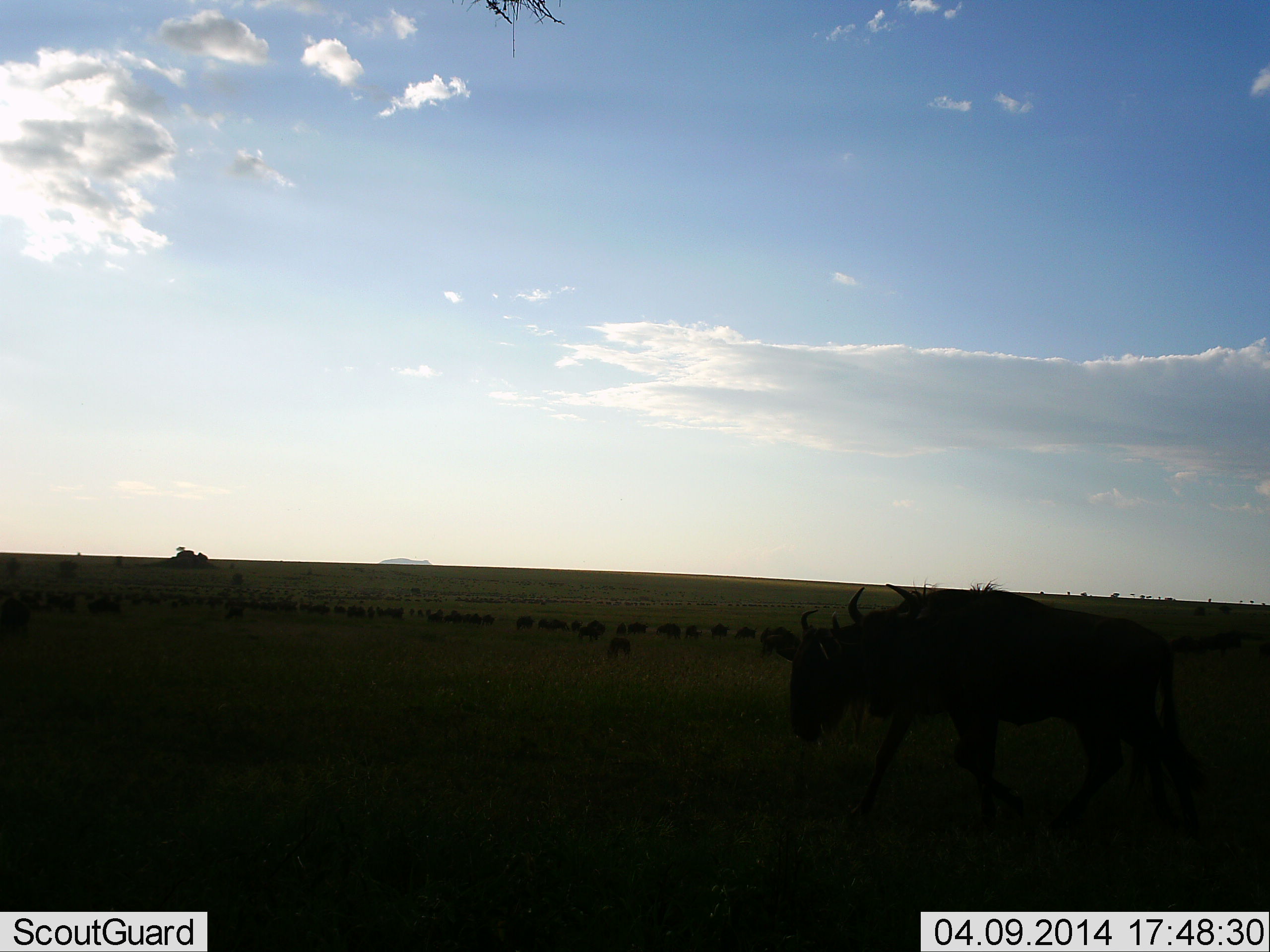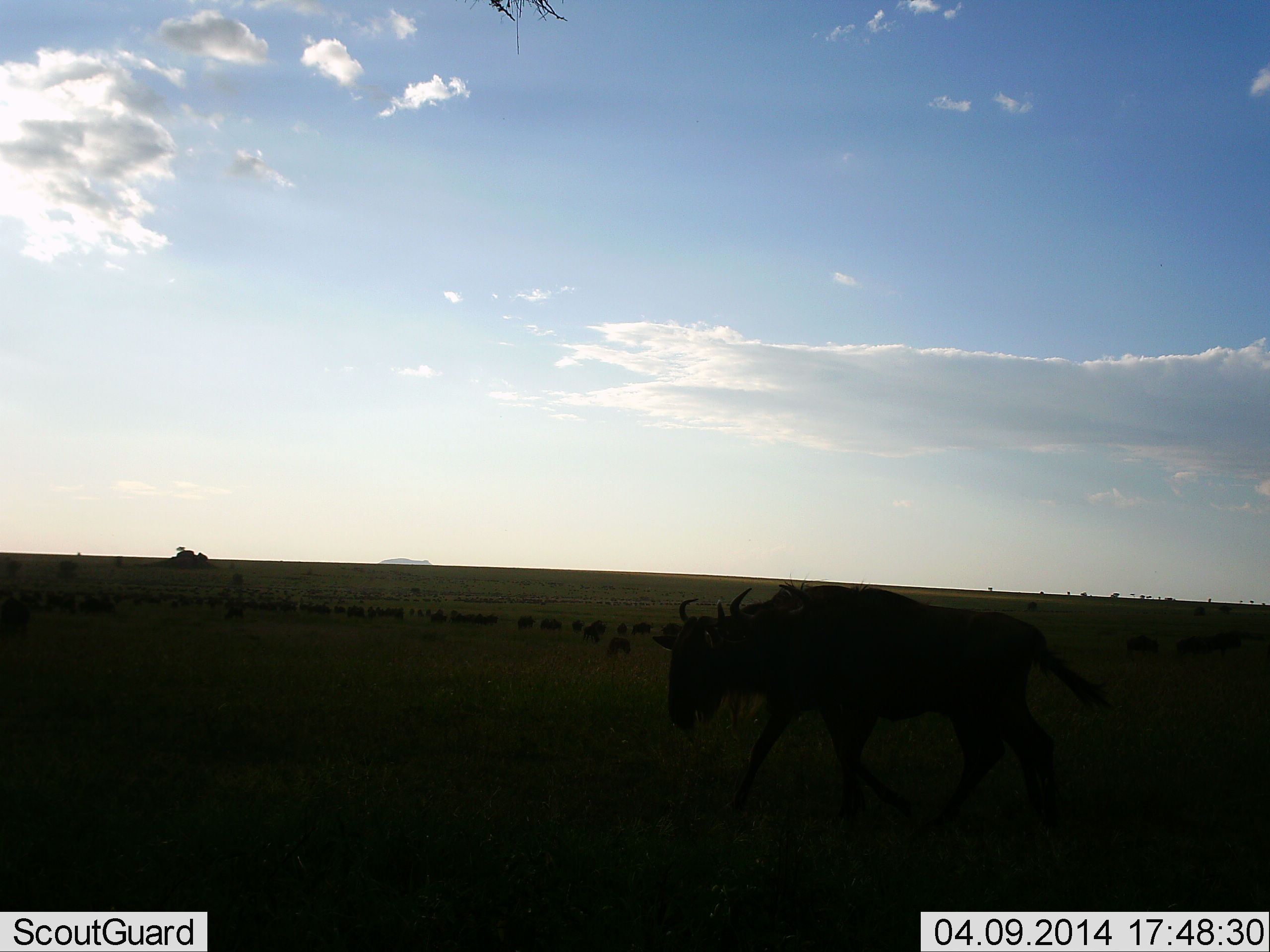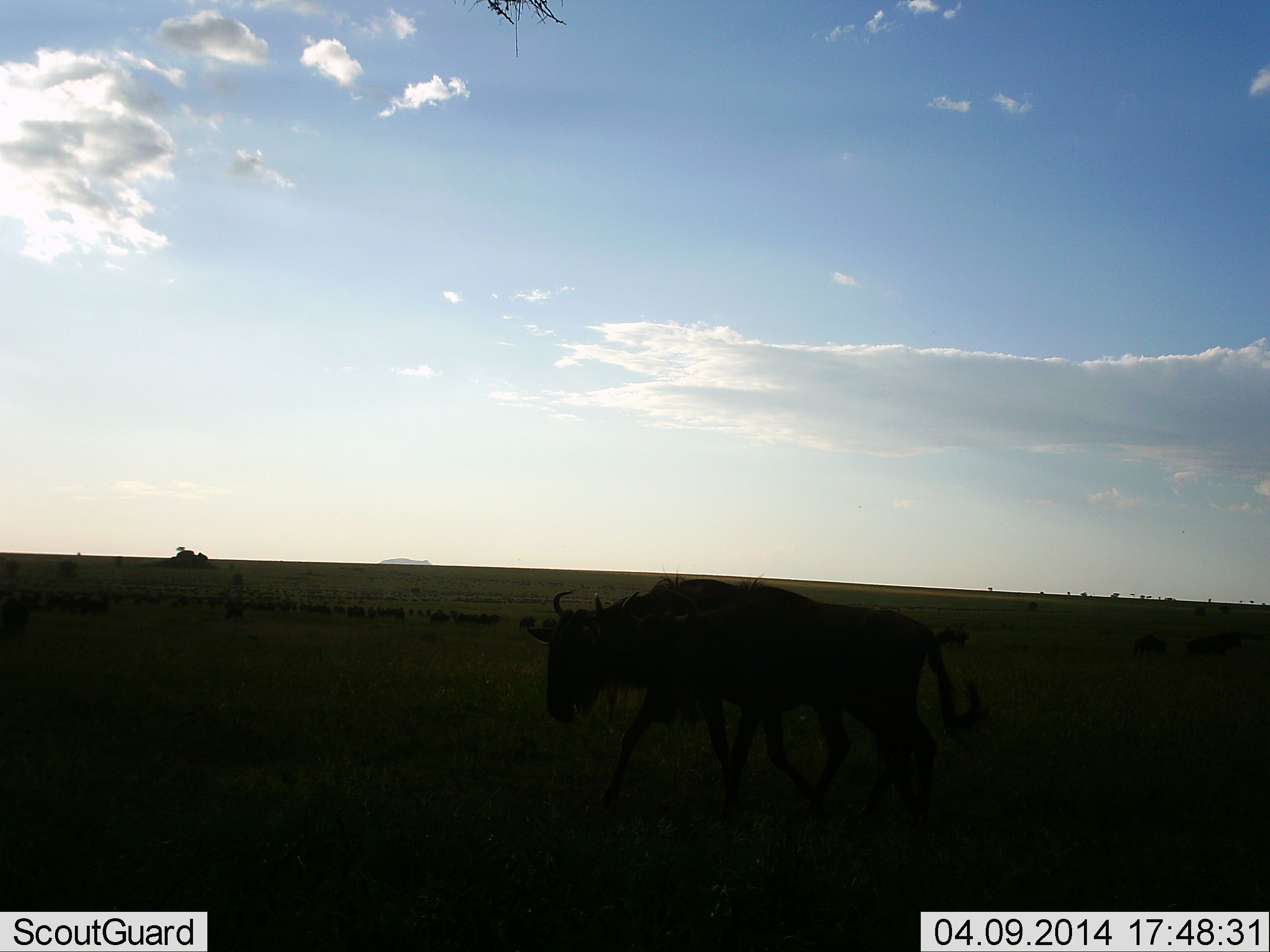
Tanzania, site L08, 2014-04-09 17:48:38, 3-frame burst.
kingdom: Animalia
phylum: Chordata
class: Mammalia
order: Artiodactyla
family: Bovidae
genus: Connochaetes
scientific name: Connochaetes taurinus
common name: blue wildebeest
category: wildebeest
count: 11-50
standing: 20%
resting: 0%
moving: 100%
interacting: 0%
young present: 0%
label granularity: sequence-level